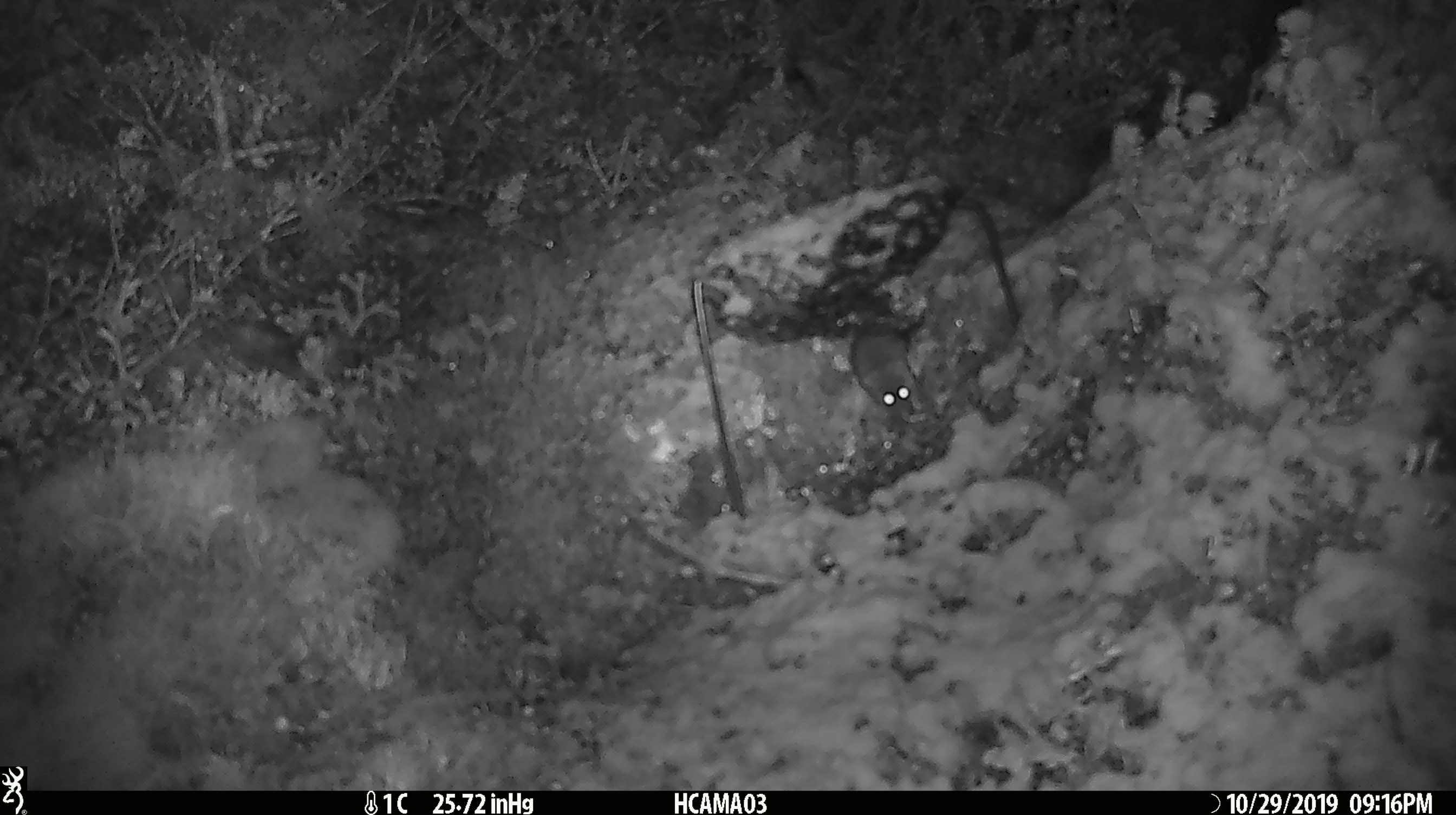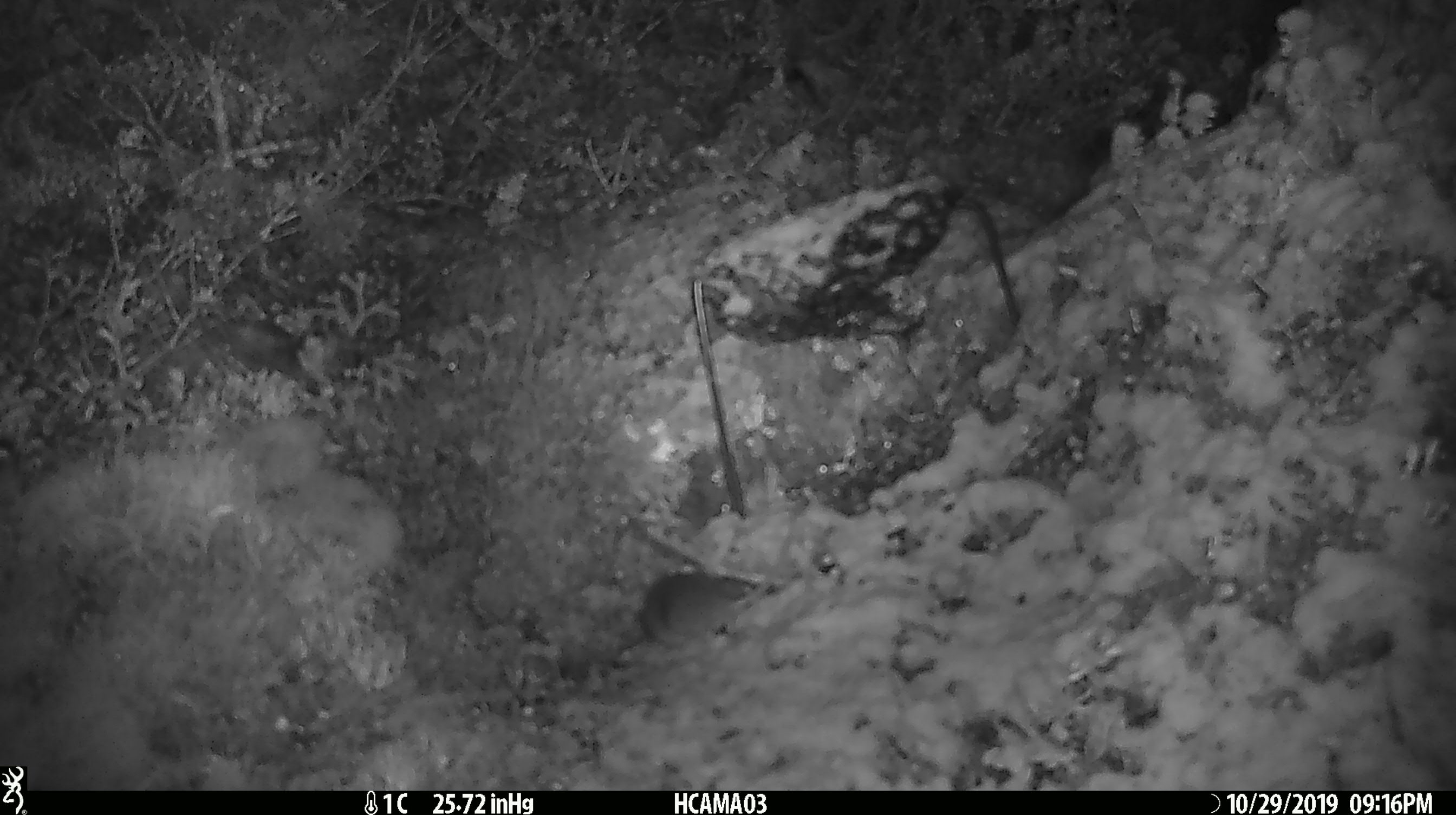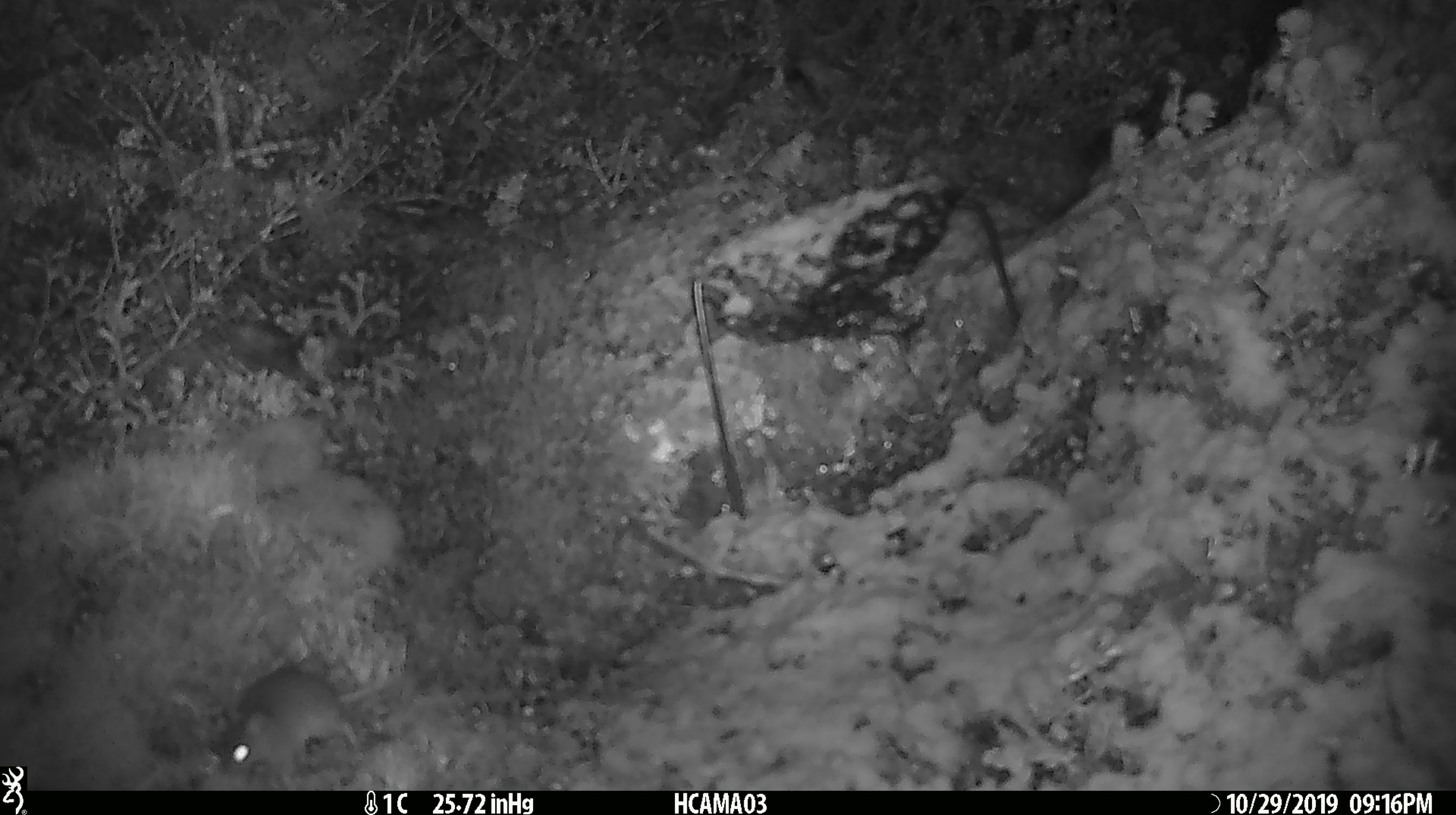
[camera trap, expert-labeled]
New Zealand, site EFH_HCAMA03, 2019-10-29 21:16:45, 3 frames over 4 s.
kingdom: Animalia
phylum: Chordata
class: Mammalia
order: Rodentia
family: Muridae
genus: Mus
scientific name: Mus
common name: mouse